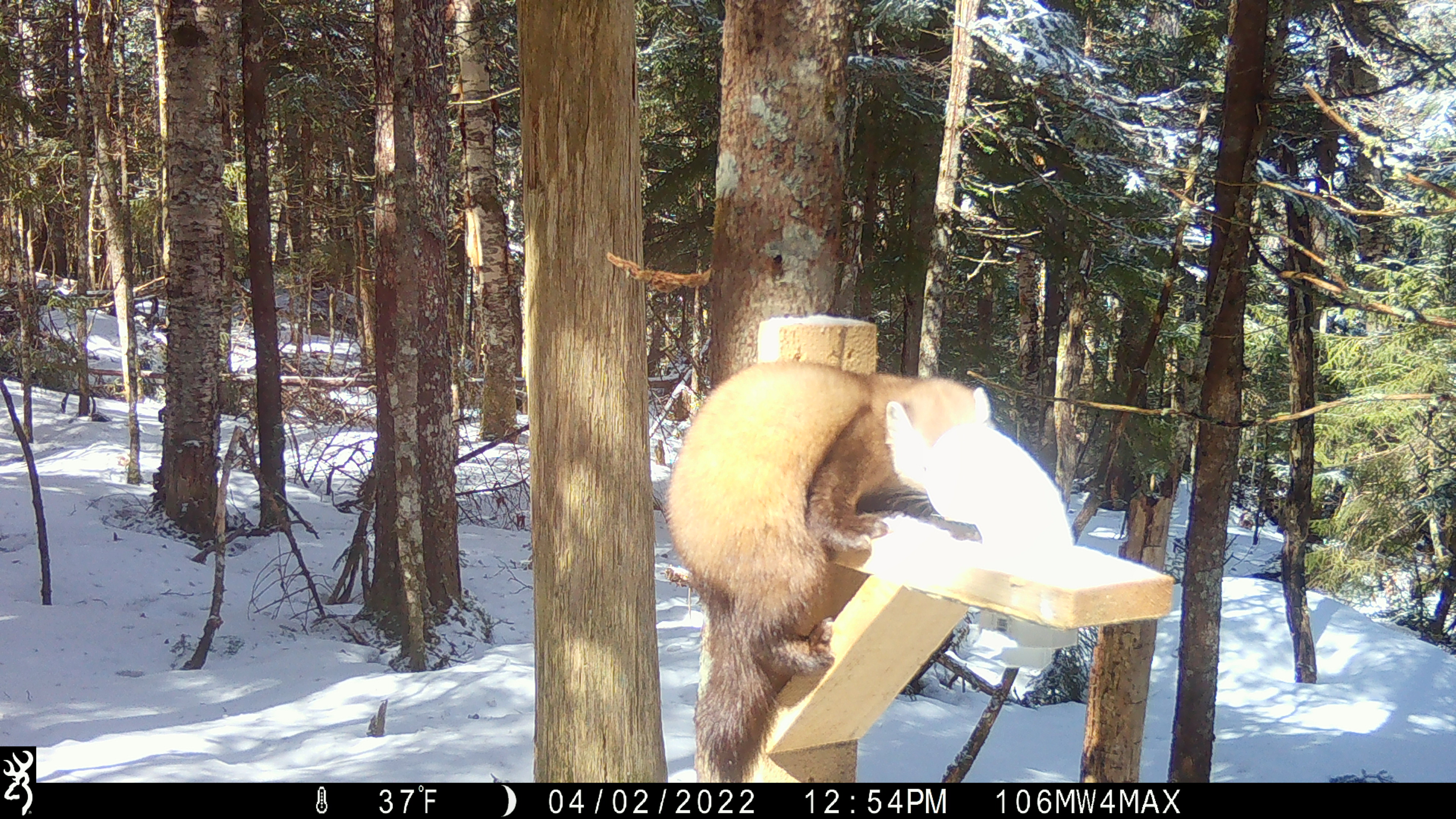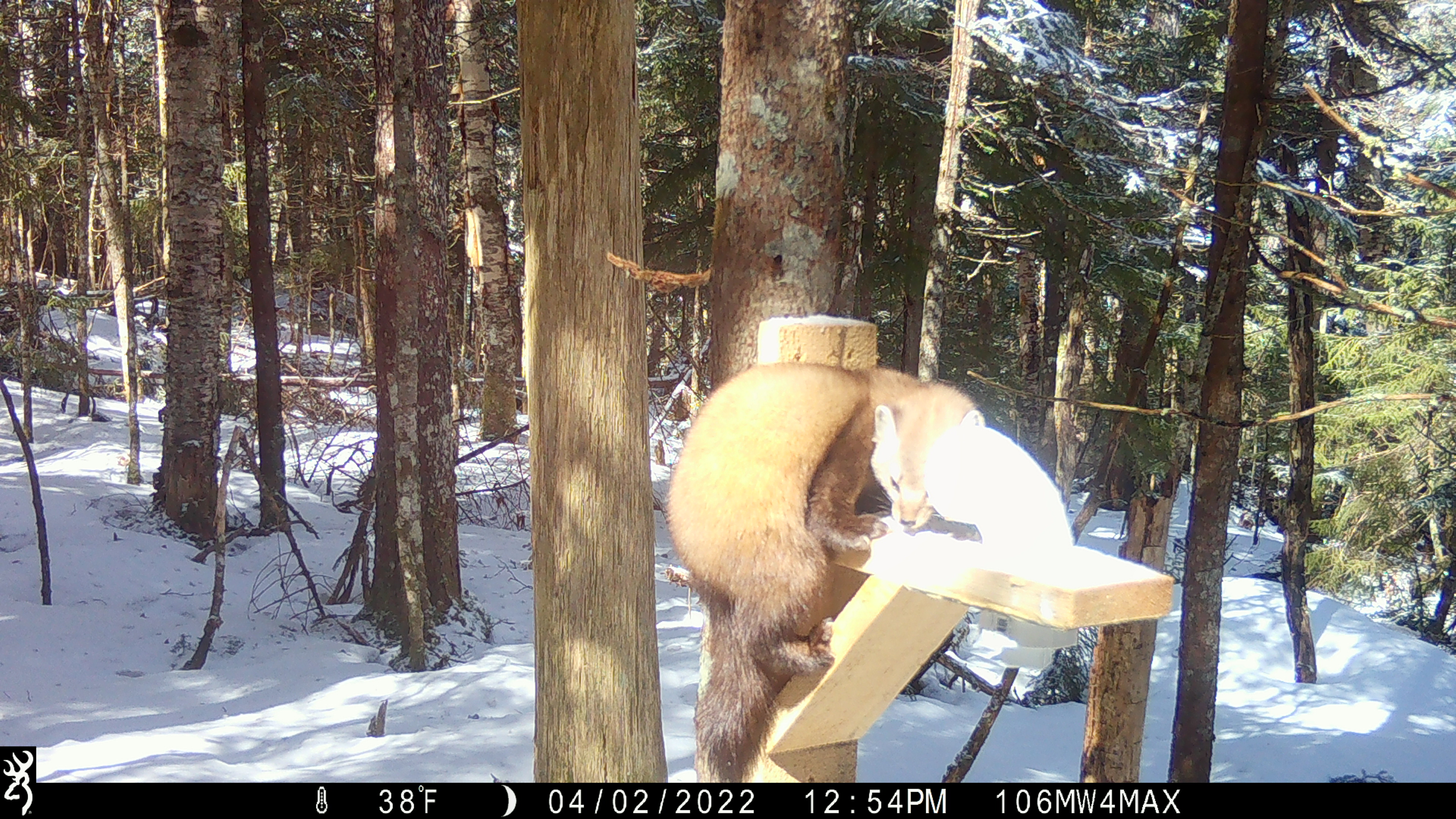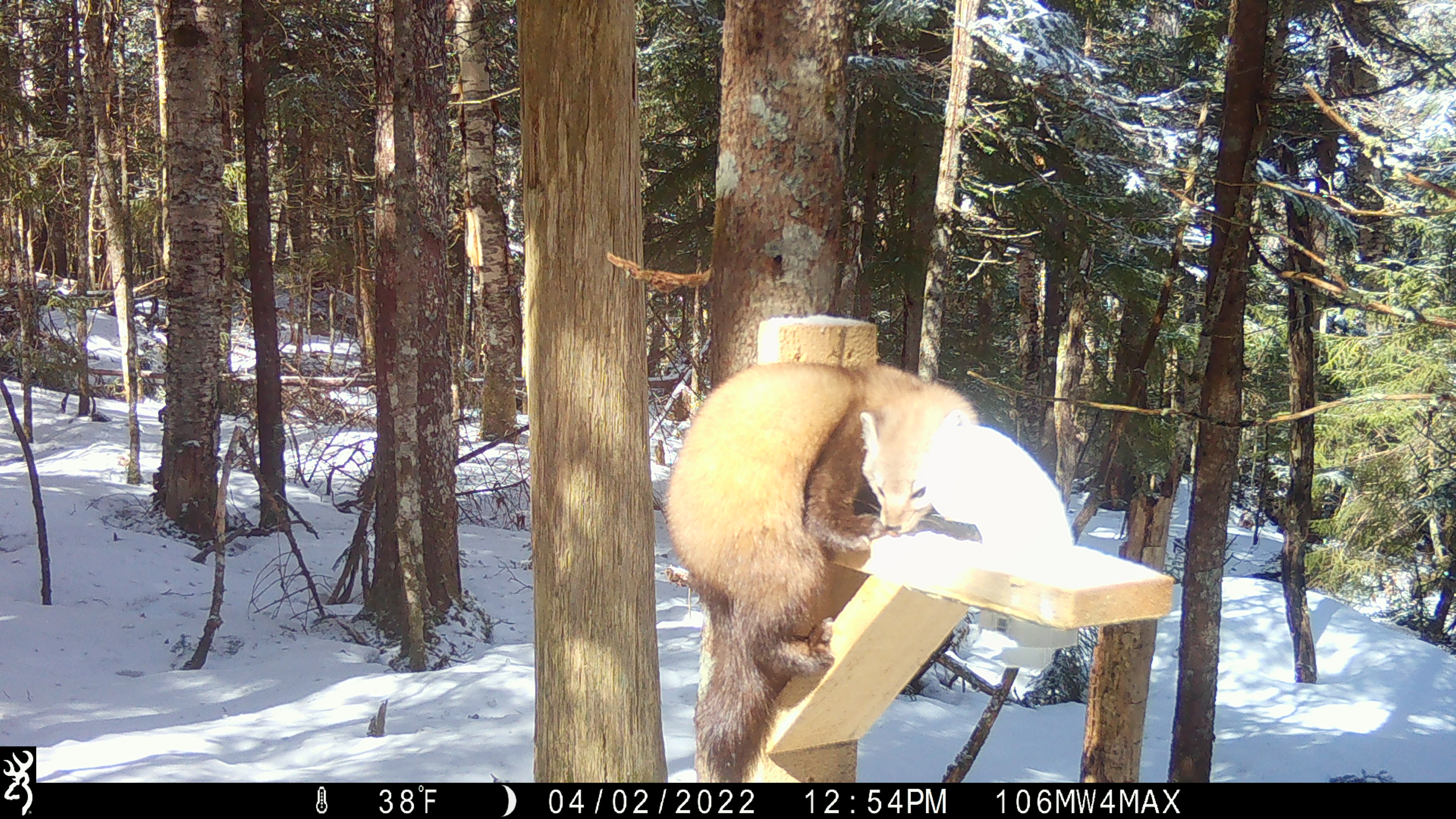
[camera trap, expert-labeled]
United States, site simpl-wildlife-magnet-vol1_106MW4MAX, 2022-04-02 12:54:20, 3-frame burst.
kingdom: Animalia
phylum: Chordata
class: Mammalia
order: Carnivora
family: Mustelidae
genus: Martes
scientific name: Martes americana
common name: american marten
American marten (Martes americana).